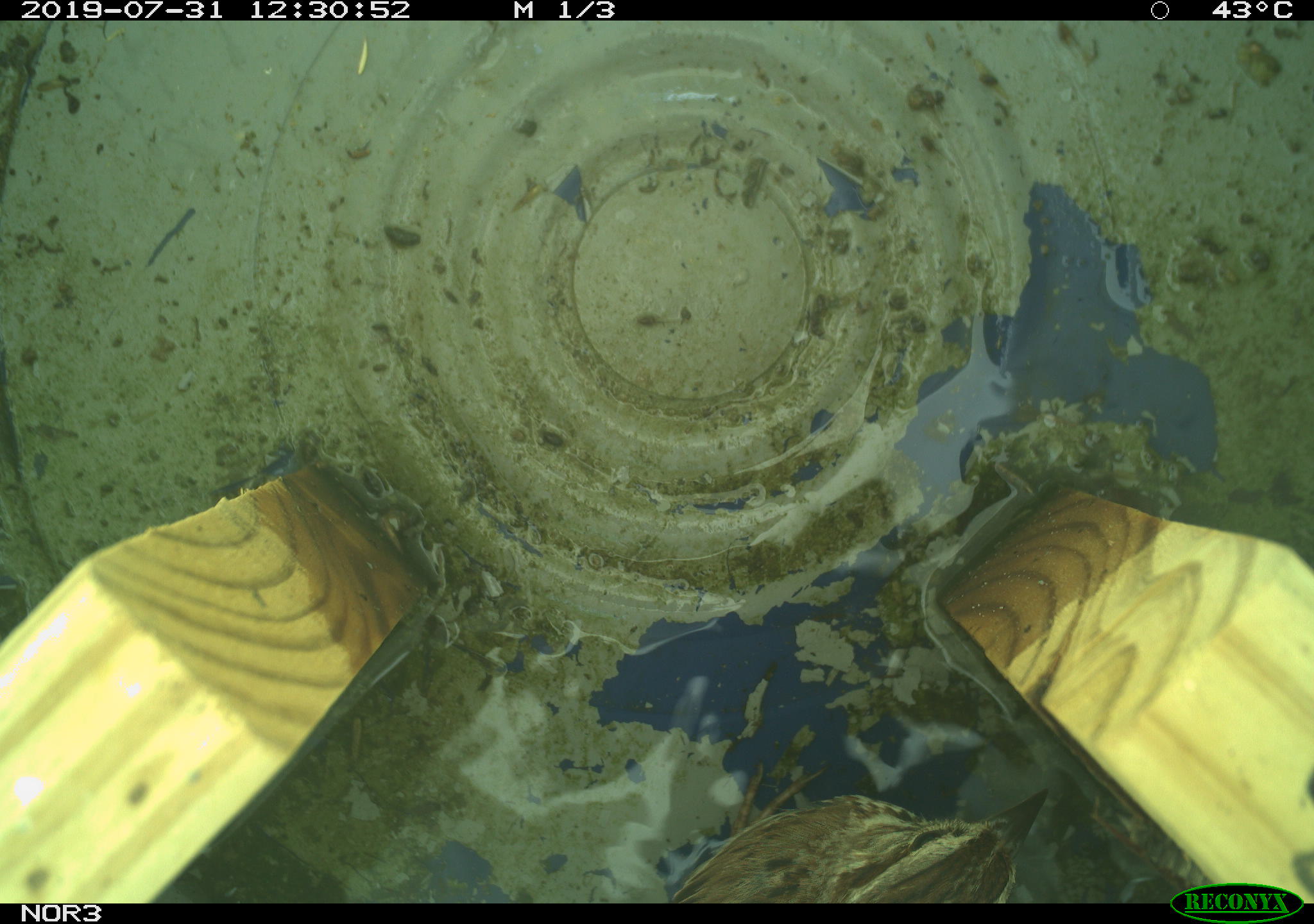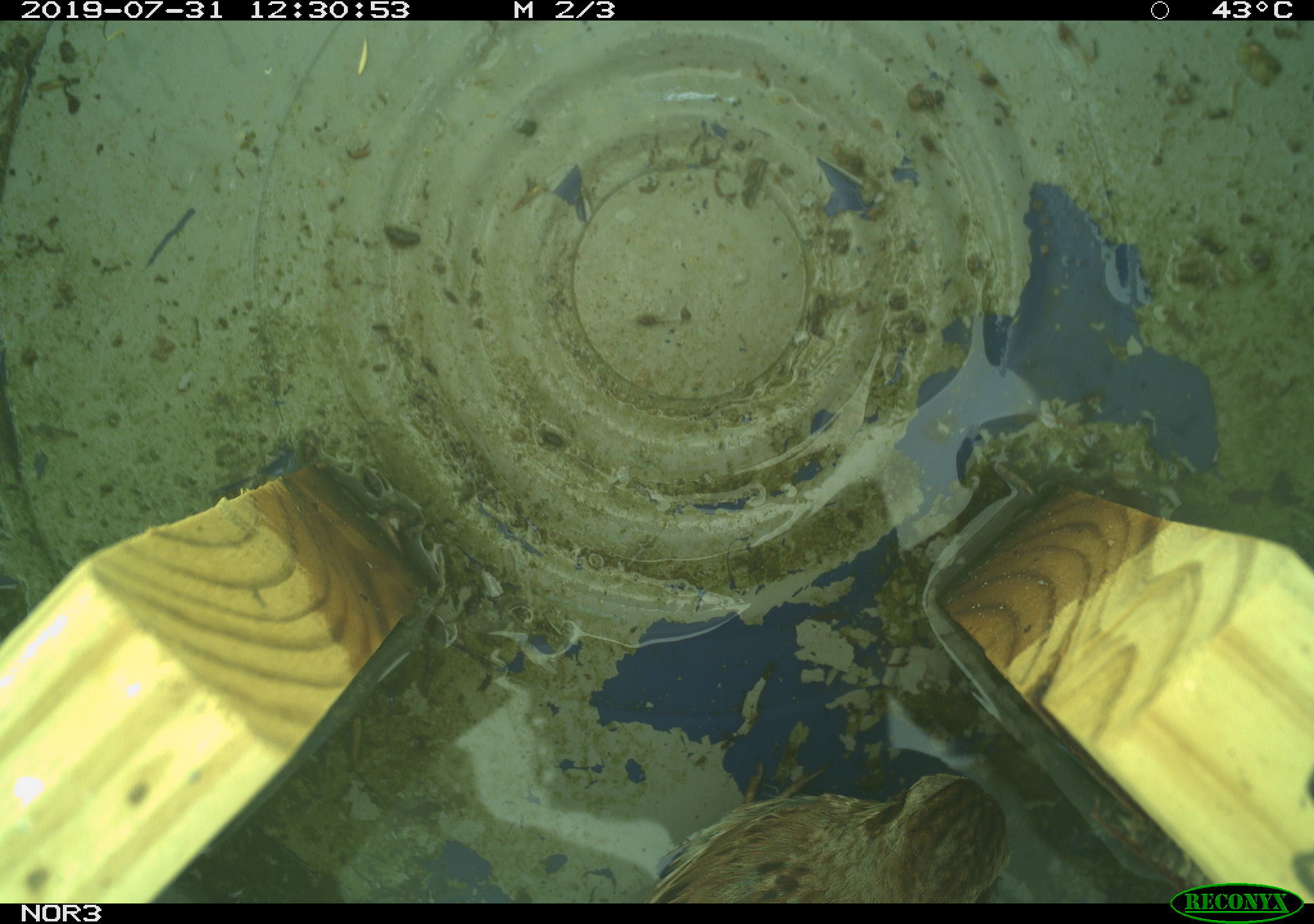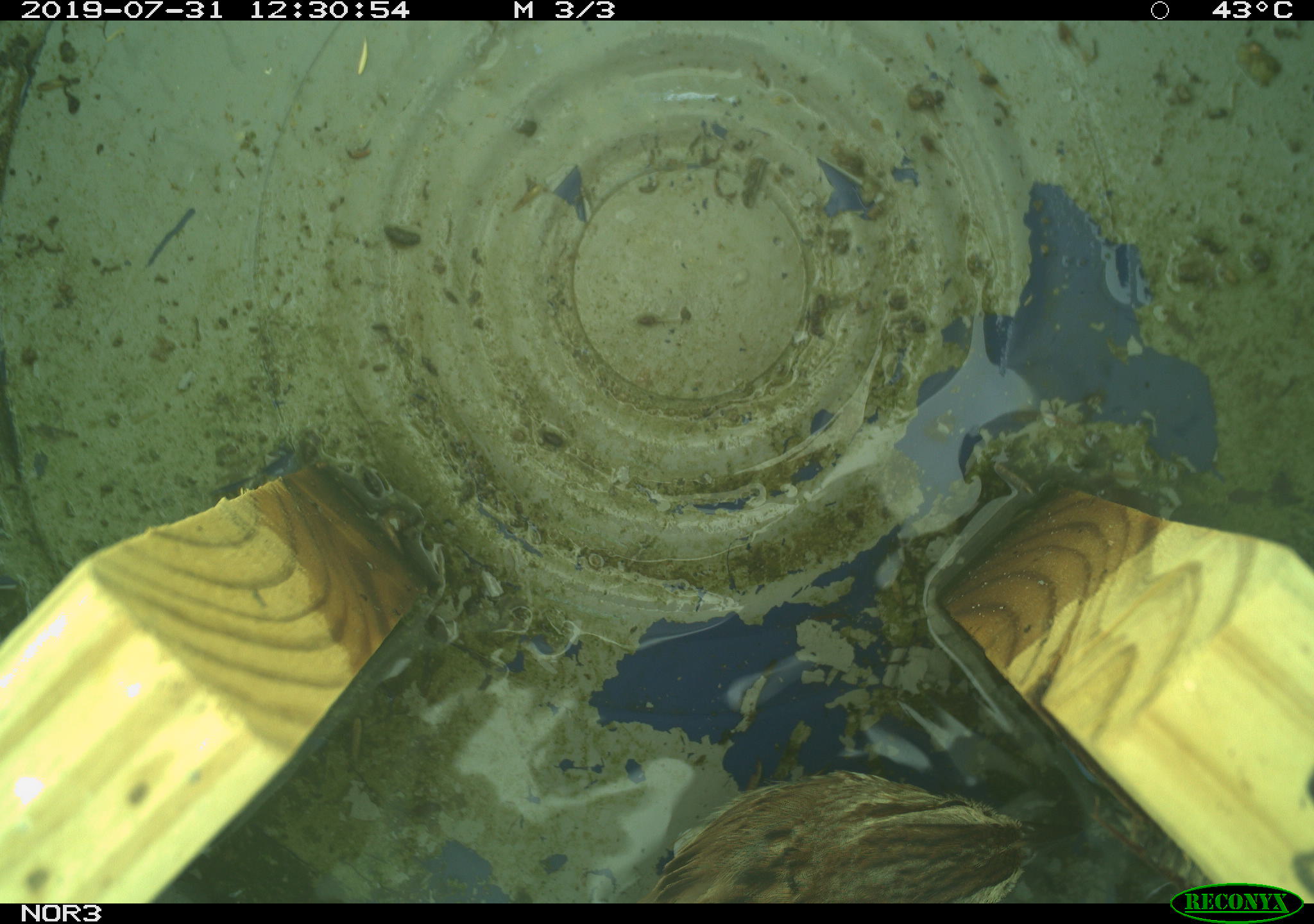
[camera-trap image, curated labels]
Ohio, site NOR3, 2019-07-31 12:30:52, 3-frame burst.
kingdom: Animalia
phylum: Chordata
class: Aves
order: Passeriformes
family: Passerellidae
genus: Melospiza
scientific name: Melospiza melodia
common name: song sparrow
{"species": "song sparrow (Melospiza melodia)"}